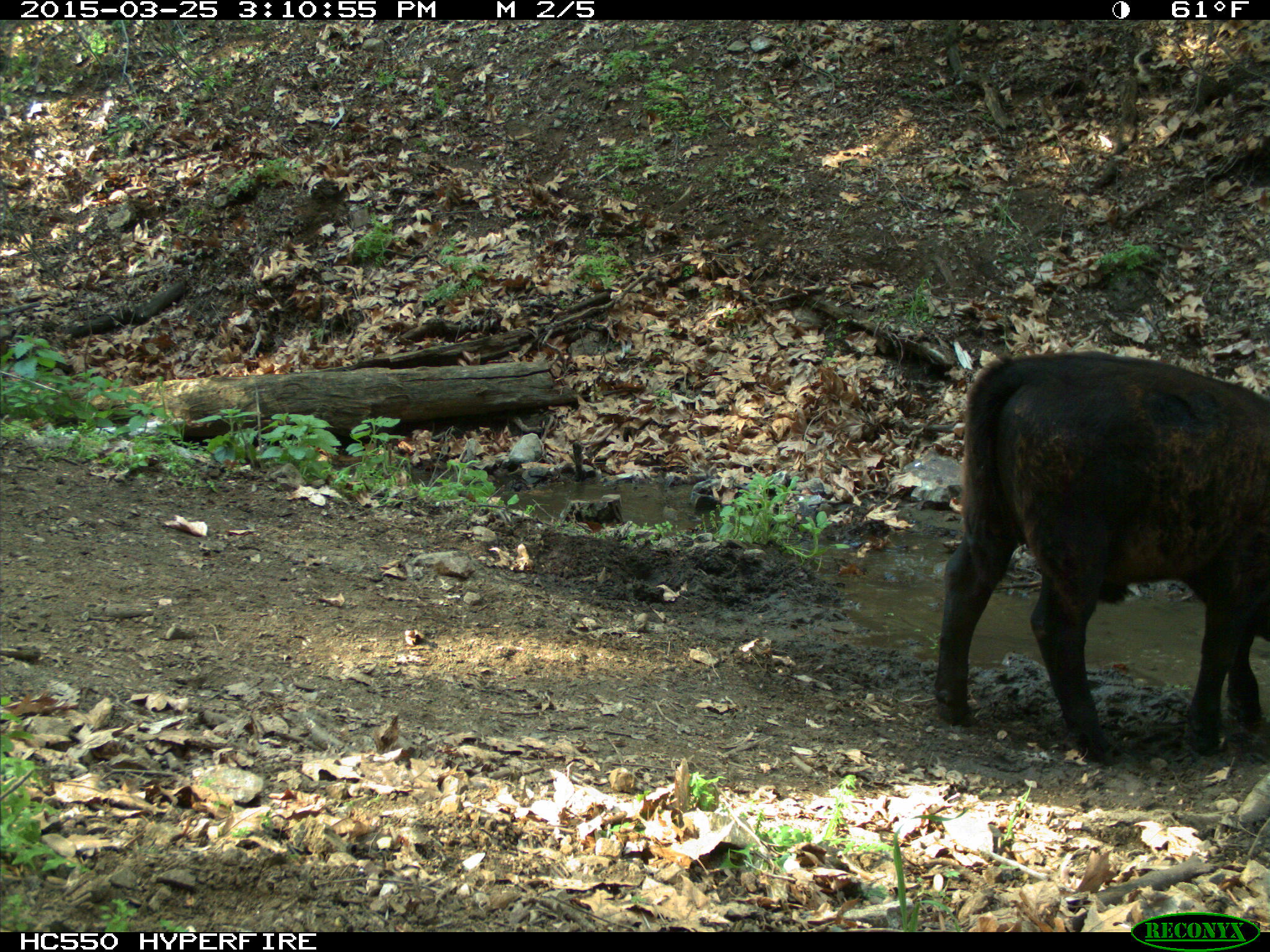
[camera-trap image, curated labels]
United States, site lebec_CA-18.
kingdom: Animalia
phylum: Chordata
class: Mammalia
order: Artiodactyla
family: Bovidae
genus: Bos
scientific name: Bos taurus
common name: domestic cow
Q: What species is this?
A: Bos taurus (domestic cow).